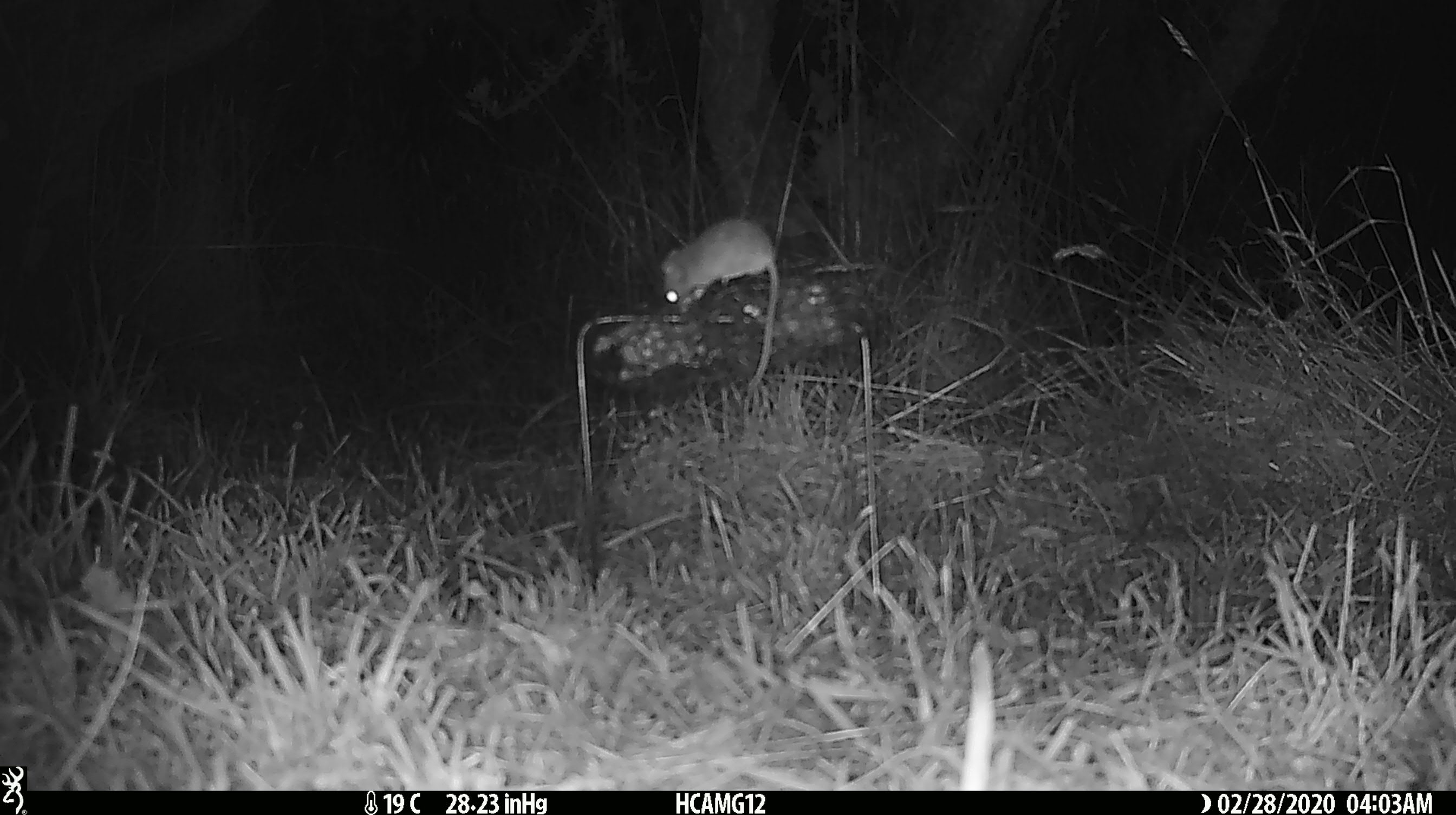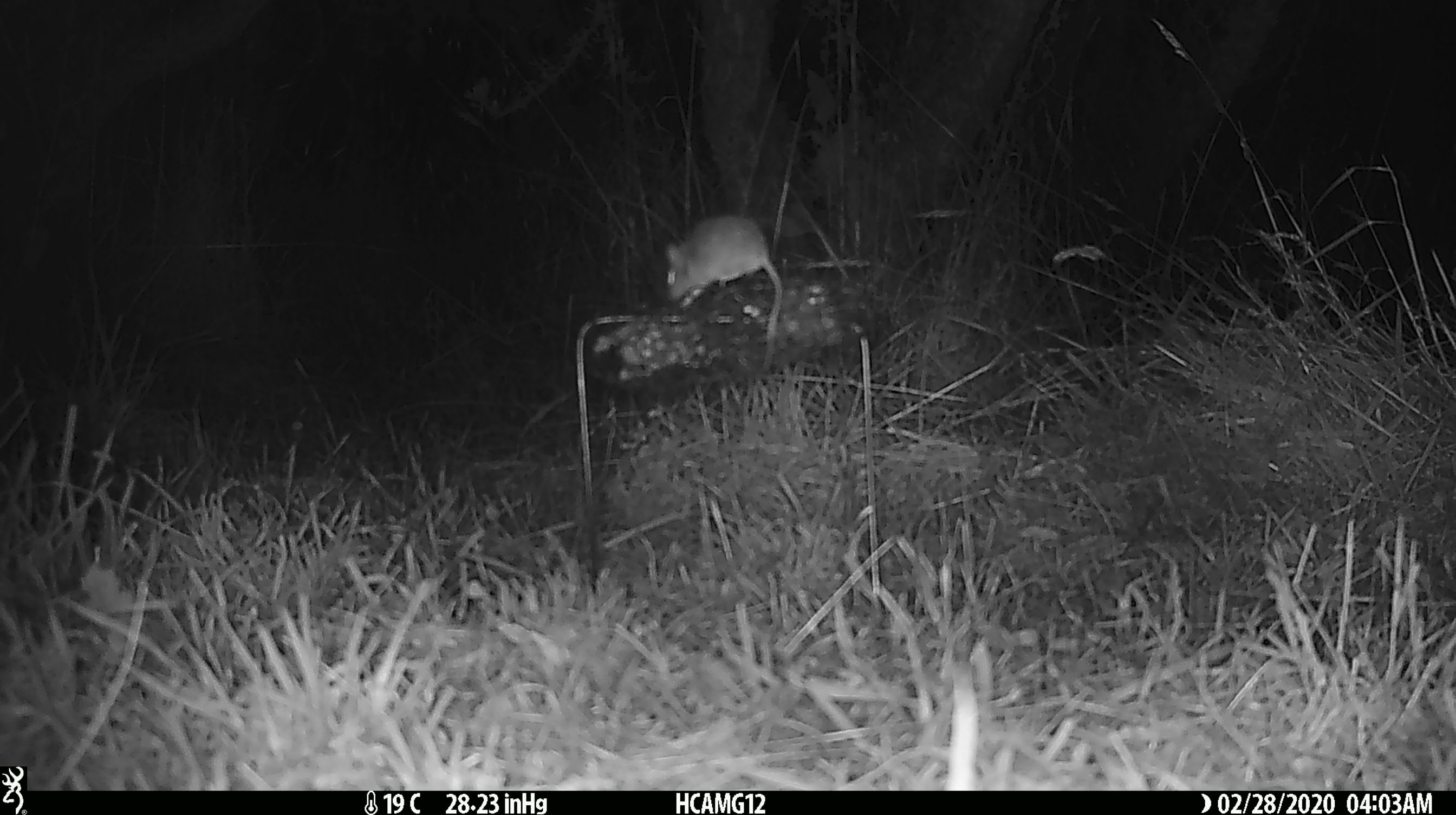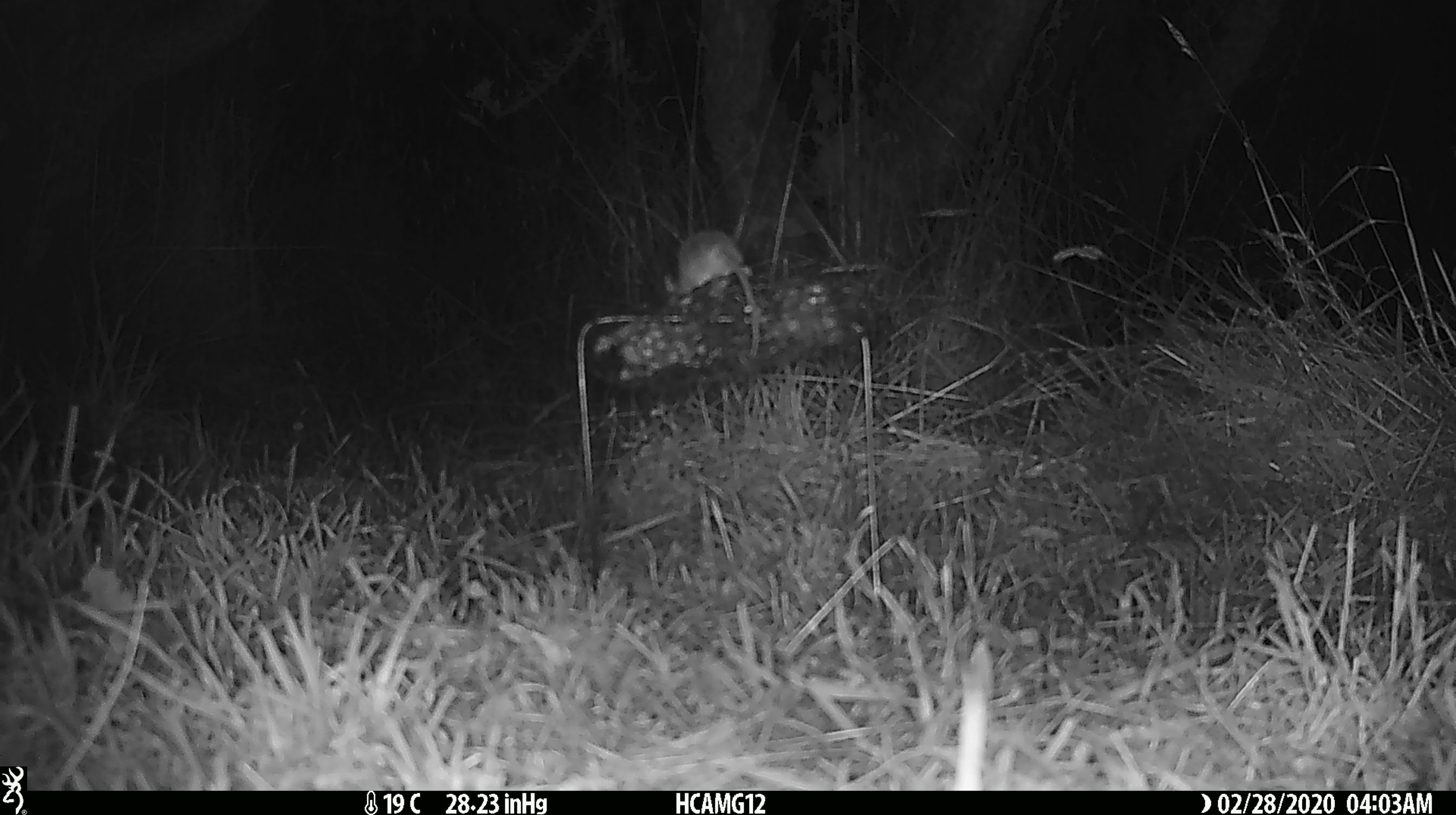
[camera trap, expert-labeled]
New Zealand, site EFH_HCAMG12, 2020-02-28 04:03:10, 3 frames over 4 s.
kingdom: Animalia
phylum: Chordata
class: Mammalia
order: Rodentia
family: Muridae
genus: Mus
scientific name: Mus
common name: mouse